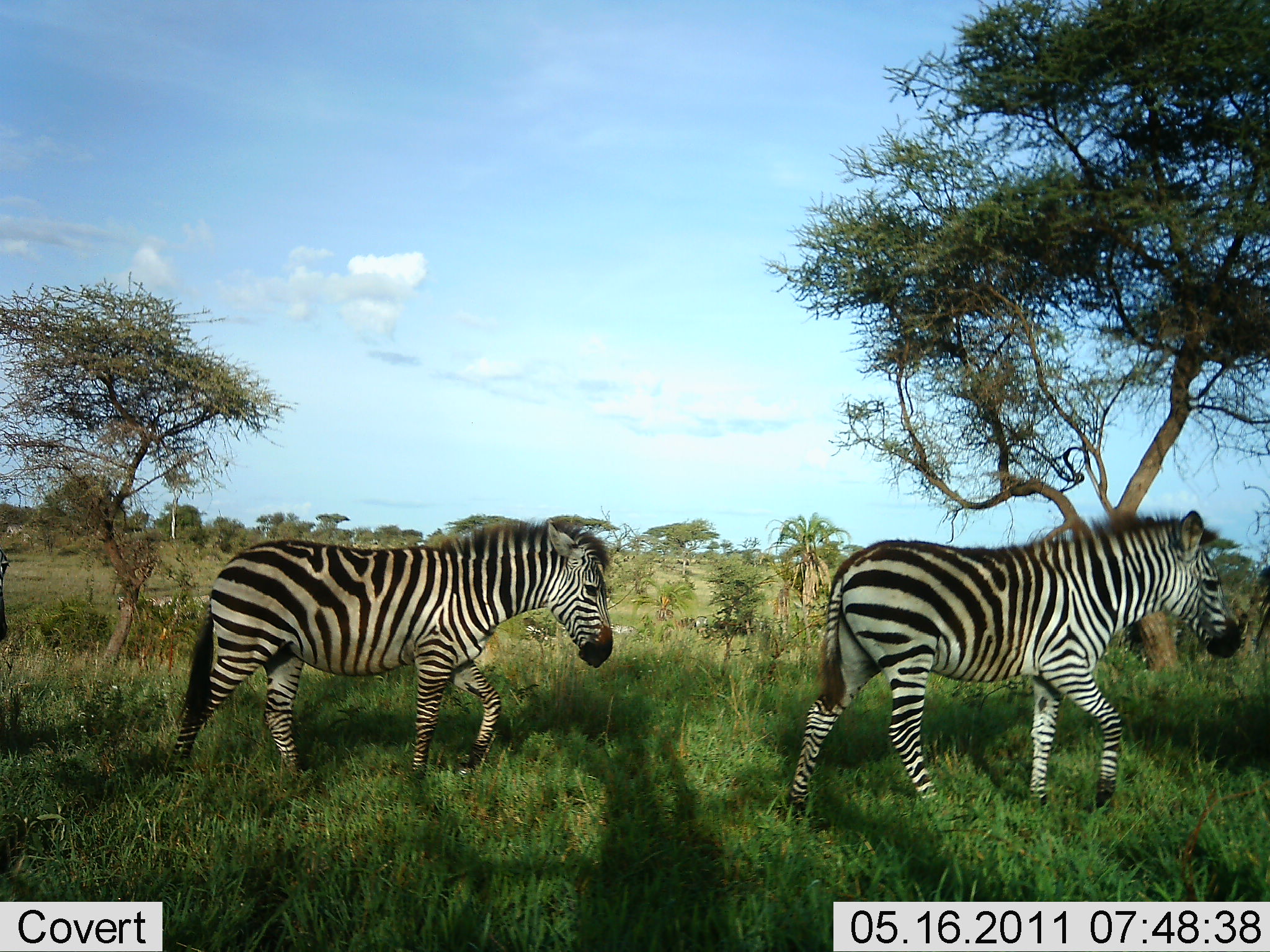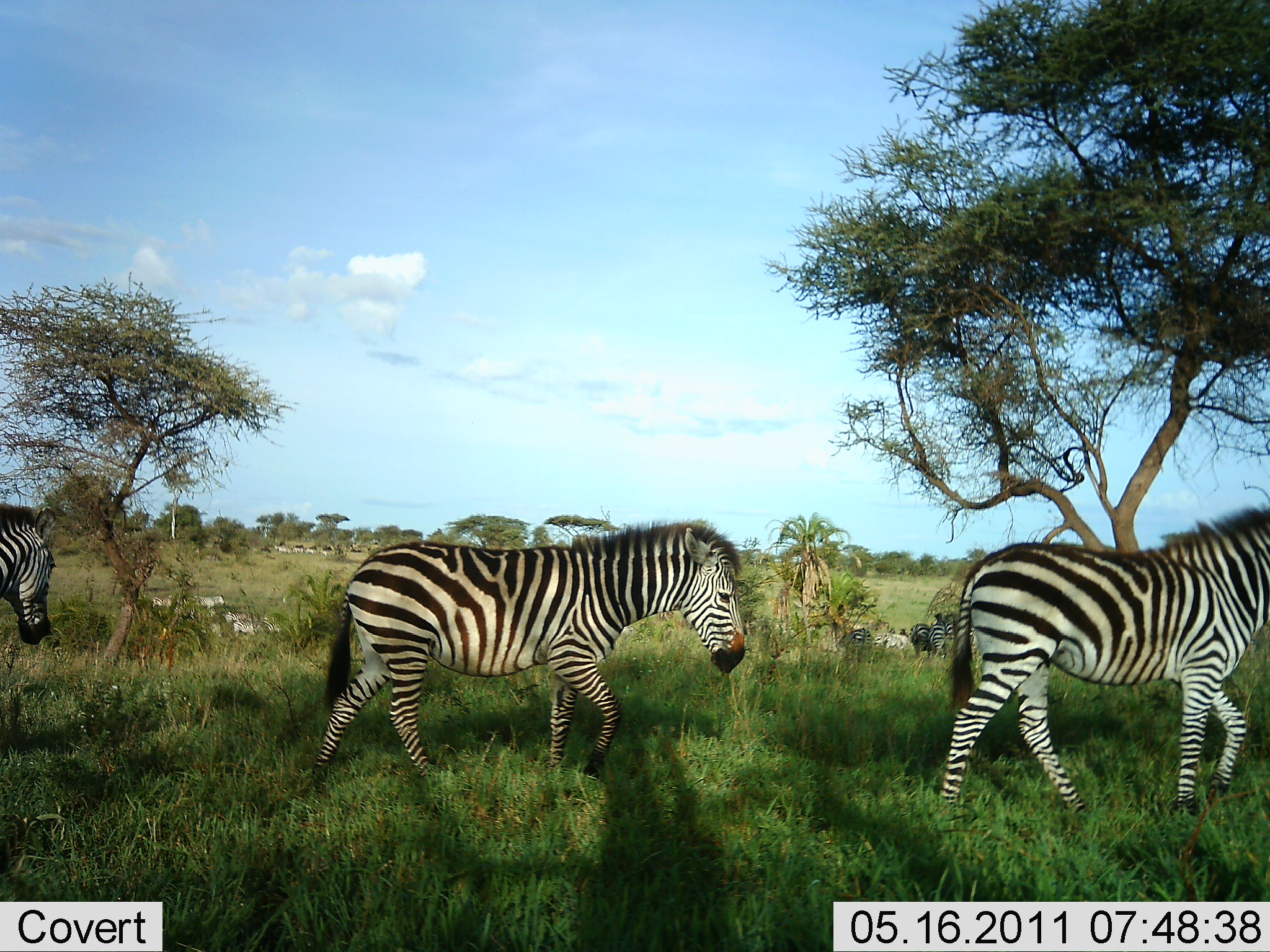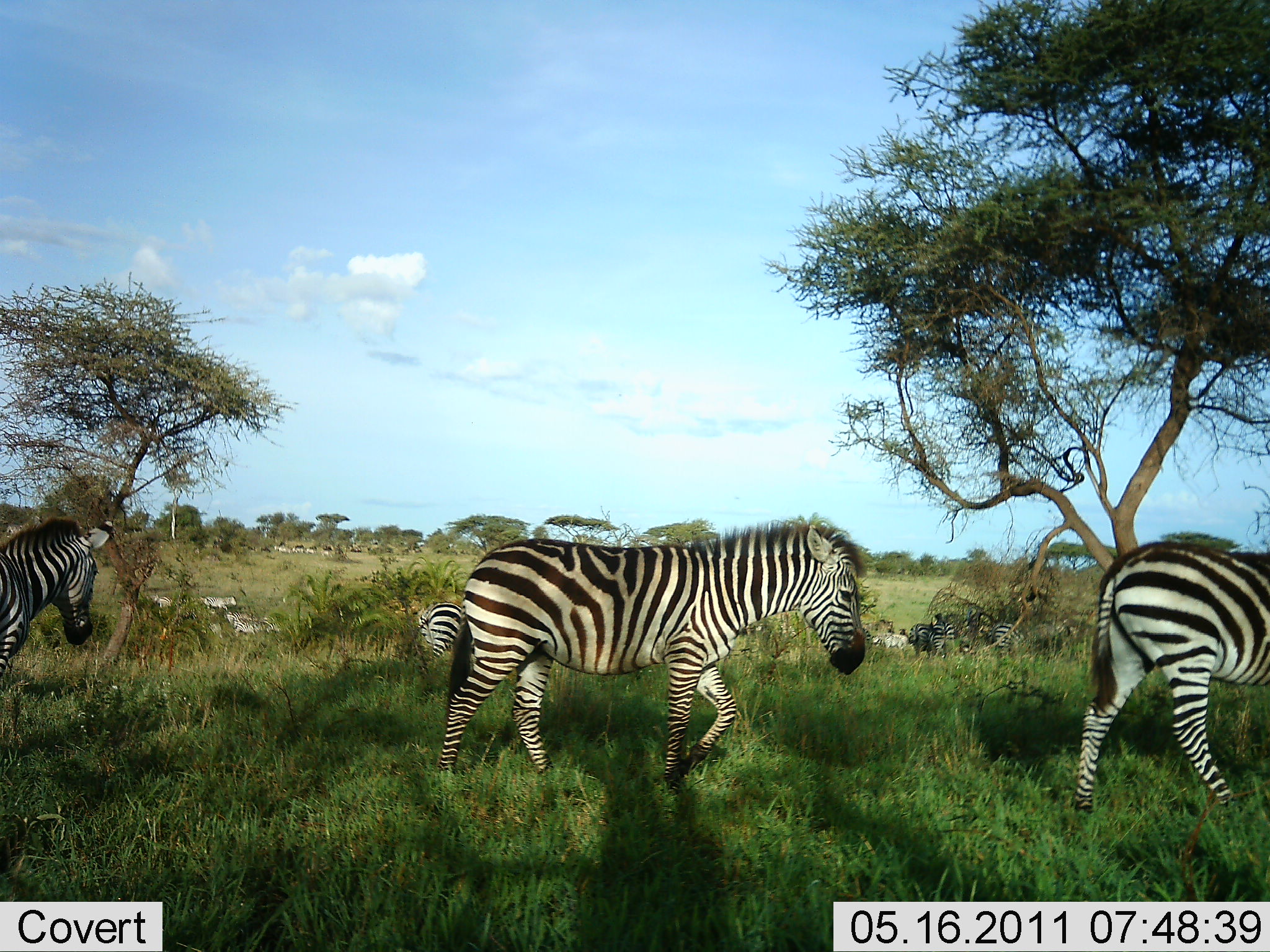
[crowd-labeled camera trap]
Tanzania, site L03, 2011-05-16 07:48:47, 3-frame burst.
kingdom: Animalia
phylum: Chordata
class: Mammalia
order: Perissodactyla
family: Equidae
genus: Equus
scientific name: Equus quagga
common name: plains zebra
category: zebra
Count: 3.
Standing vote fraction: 0%.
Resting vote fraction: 0%.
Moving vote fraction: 100%.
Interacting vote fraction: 0%.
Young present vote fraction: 0%.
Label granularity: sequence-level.